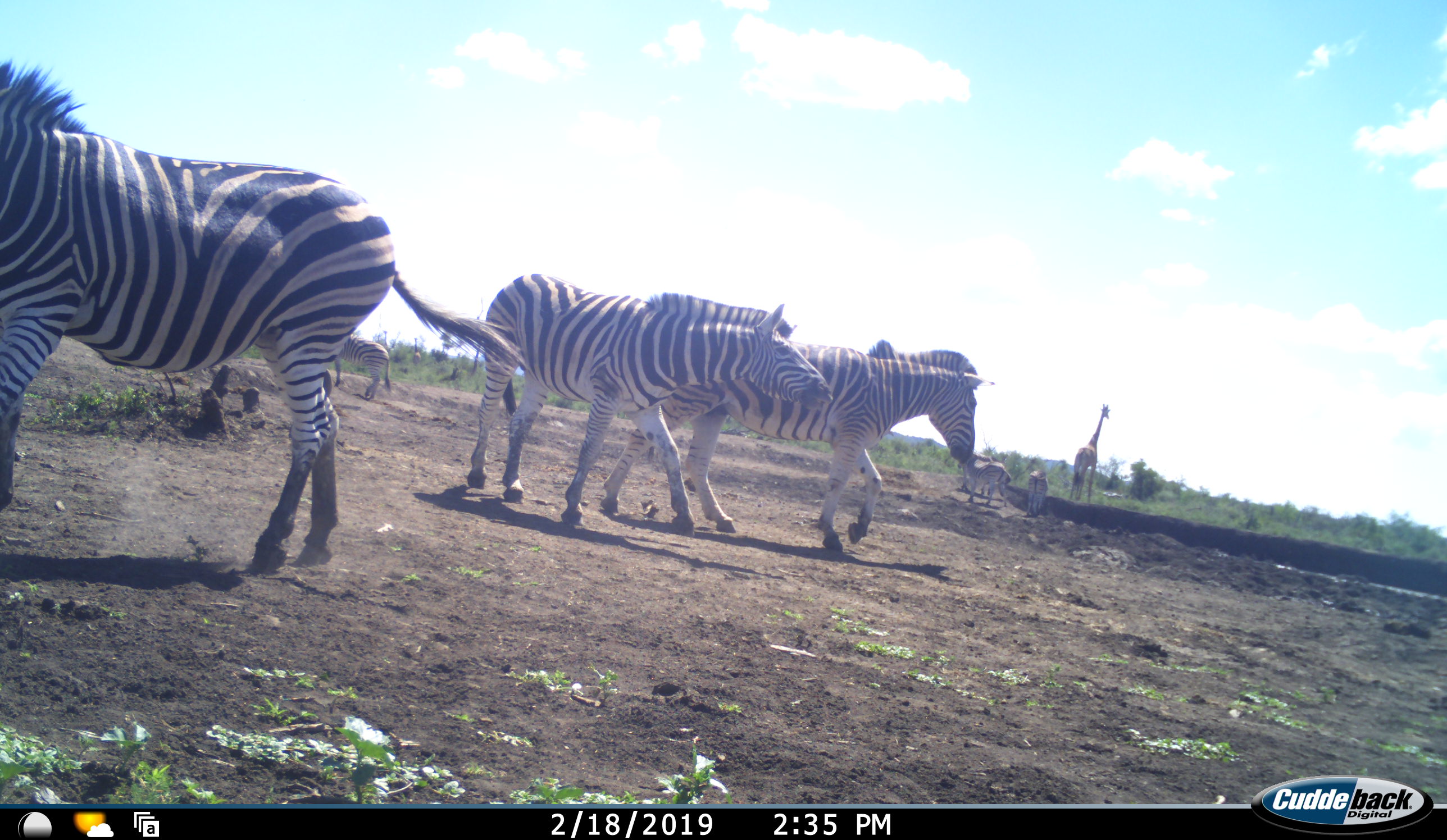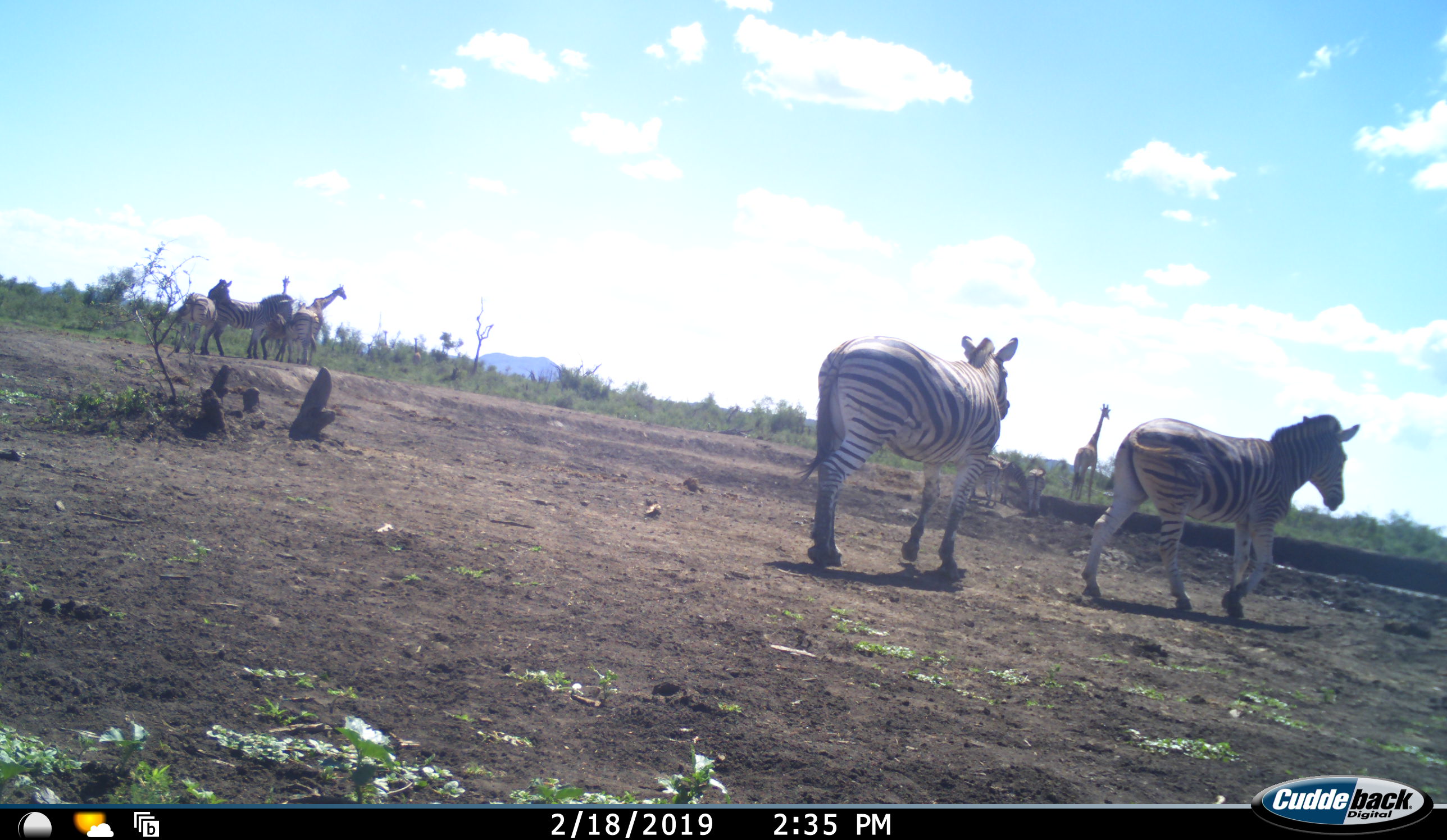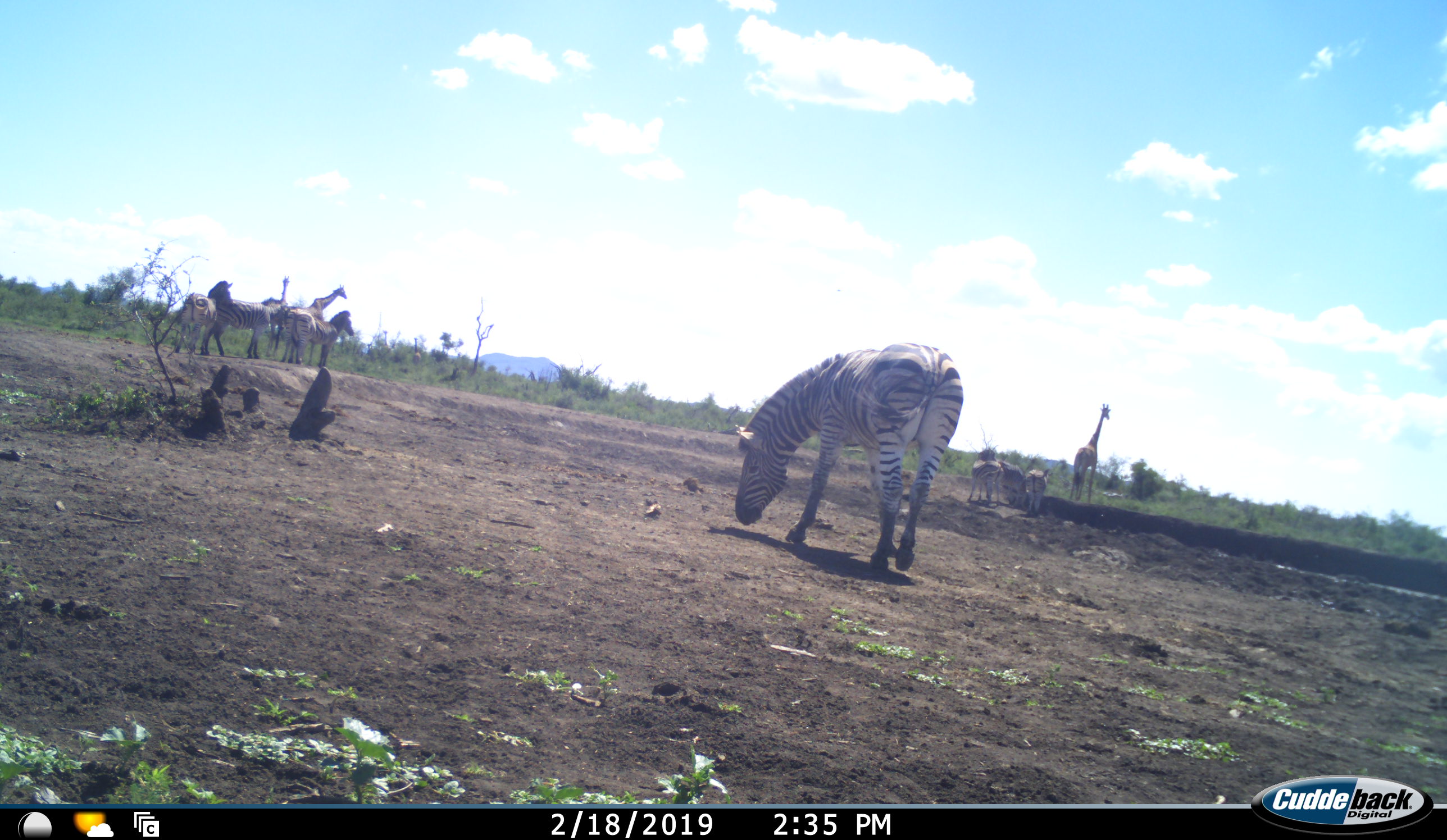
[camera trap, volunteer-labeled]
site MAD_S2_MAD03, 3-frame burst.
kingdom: Animalia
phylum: Chordata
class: Mammalia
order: Artiodactyla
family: Giraffidae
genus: Giraffa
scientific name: Giraffa camelopardalis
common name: giraffe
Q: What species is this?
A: Giraffe (Giraffa camelopardalis).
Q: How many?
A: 3.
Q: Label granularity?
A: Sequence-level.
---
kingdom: Animalia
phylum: Chordata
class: Mammalia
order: Perissodactyla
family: Equidae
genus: Equus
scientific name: Equus quagga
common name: plains zebra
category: zebraplains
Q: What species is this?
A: Zebraplains (plains zebra) (Equus quagga).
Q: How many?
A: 9.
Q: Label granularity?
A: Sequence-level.